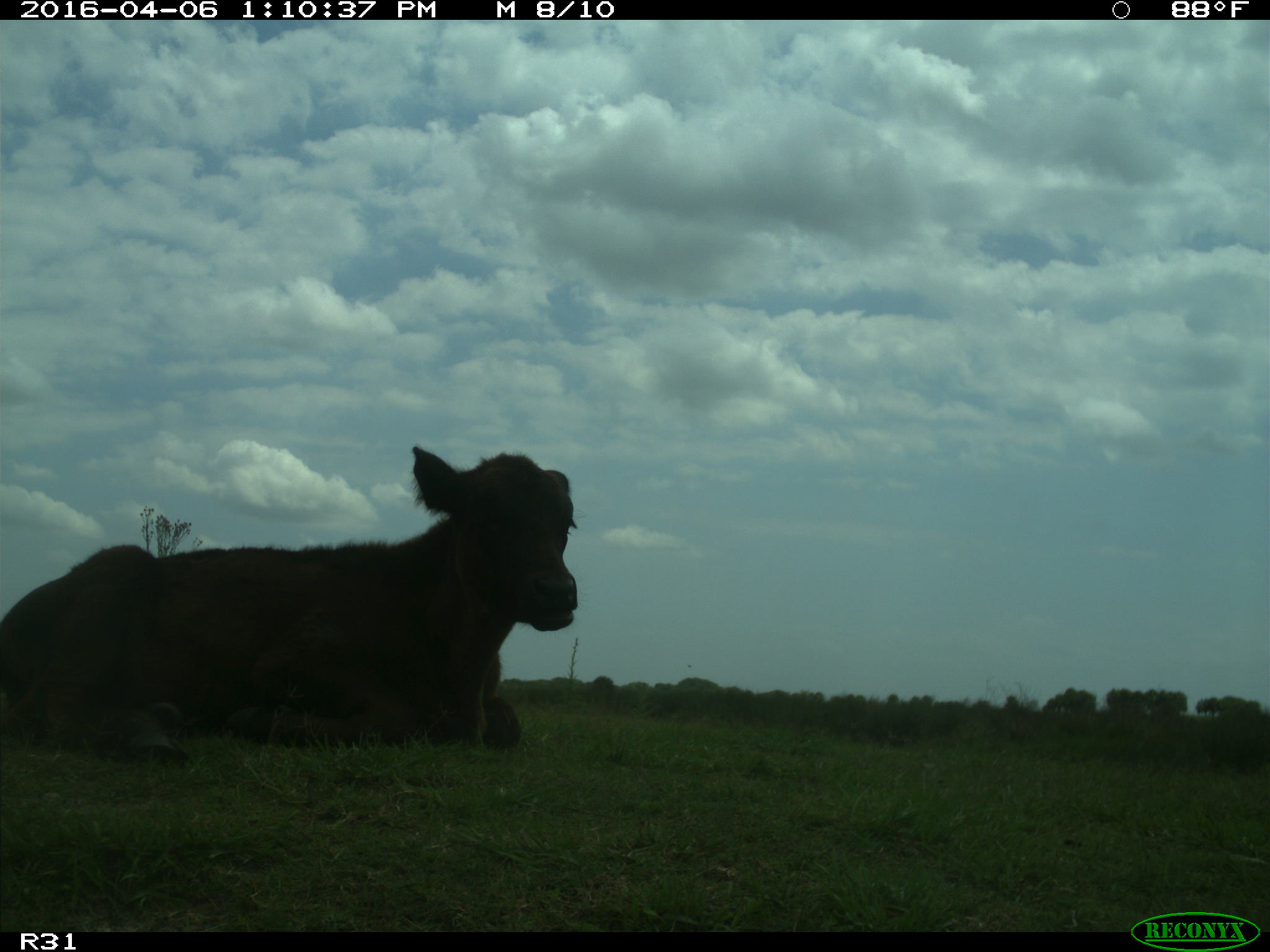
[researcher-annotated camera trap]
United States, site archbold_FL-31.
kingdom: Animalia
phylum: Chordata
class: Mammalia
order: Artiodactyla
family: Bovidae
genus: Bos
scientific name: Bos taurus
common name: domestic cow